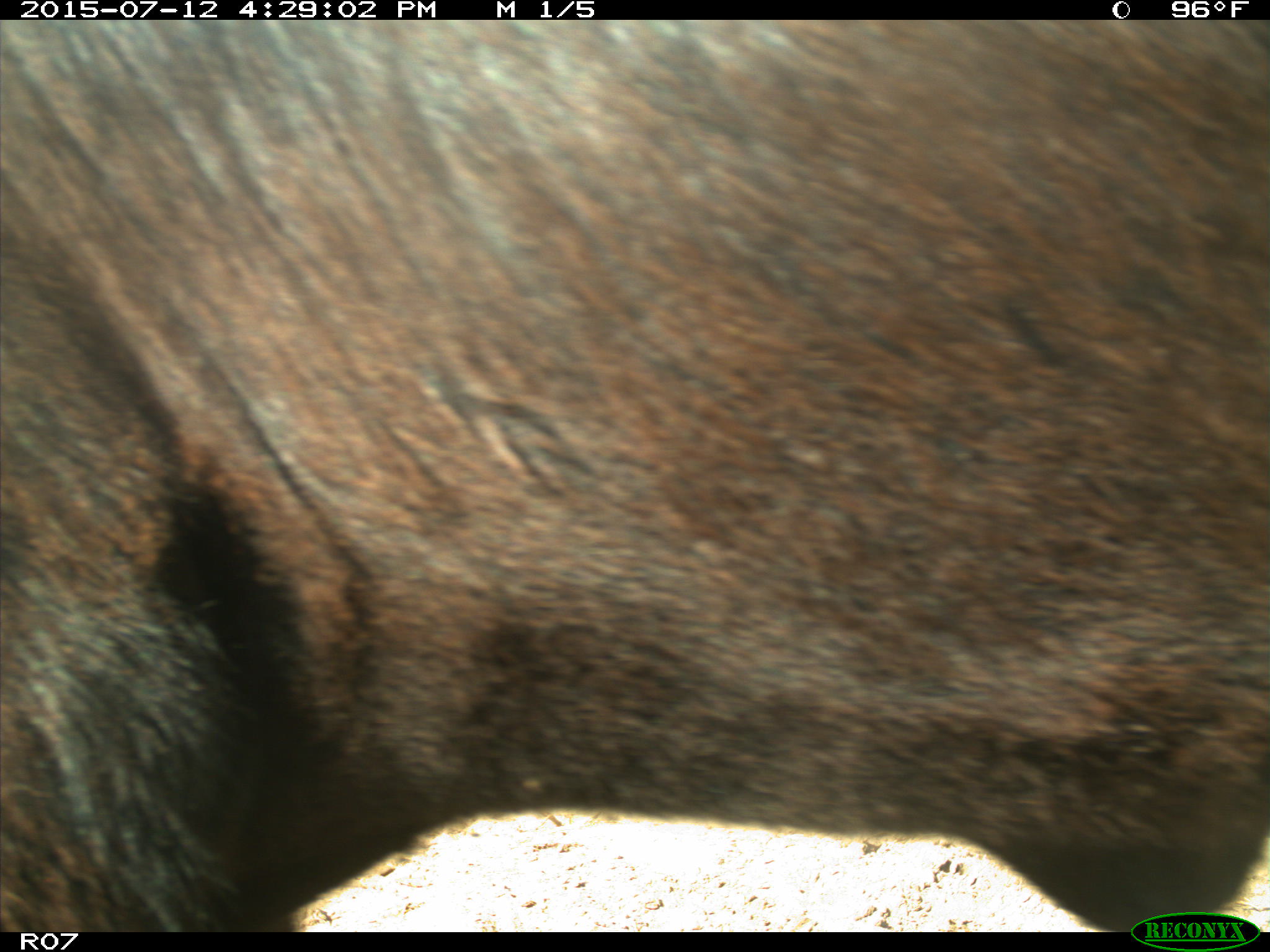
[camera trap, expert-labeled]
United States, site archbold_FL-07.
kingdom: Animalia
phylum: Chordata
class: Mammalia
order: Artiodactyla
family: Bovidae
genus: Bos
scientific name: Bos taurus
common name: domestic cow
Bos taurus (domestic cow).